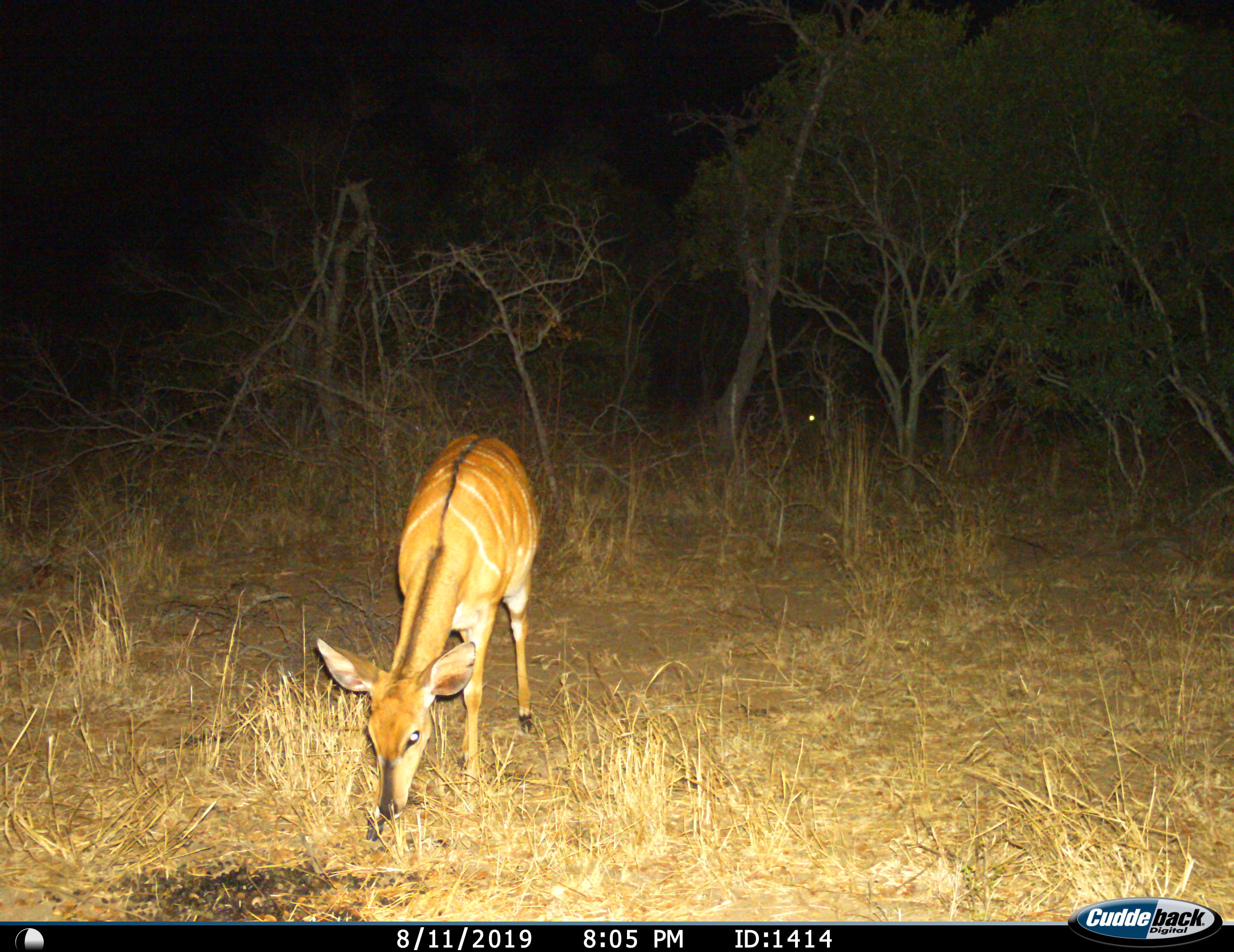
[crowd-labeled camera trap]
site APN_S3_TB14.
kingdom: Animalia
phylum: Chordata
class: Mammalia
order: Artiodactyla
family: Bovidae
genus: Tragelaphus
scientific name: Tragelaphus angasii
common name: nyala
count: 1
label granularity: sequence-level